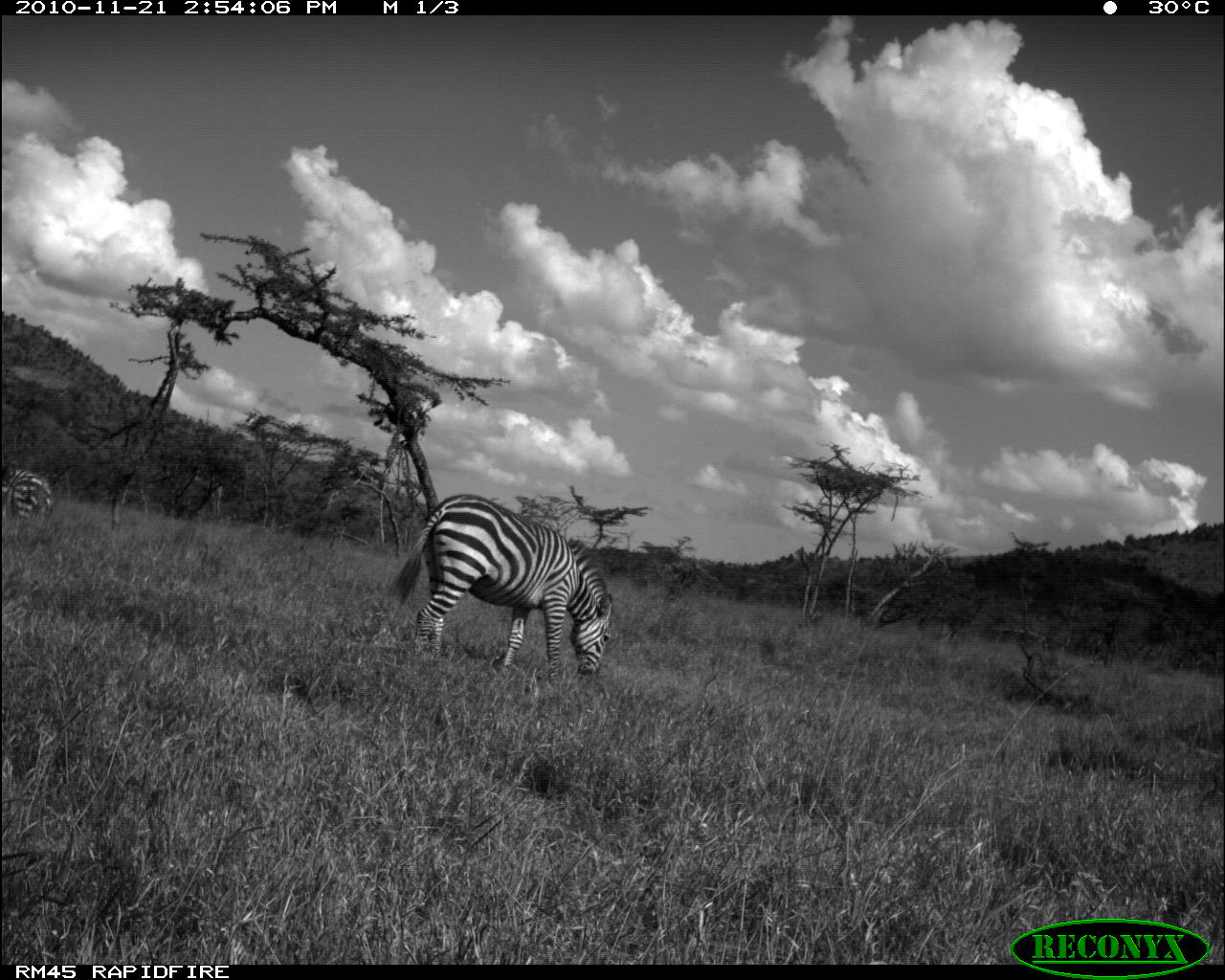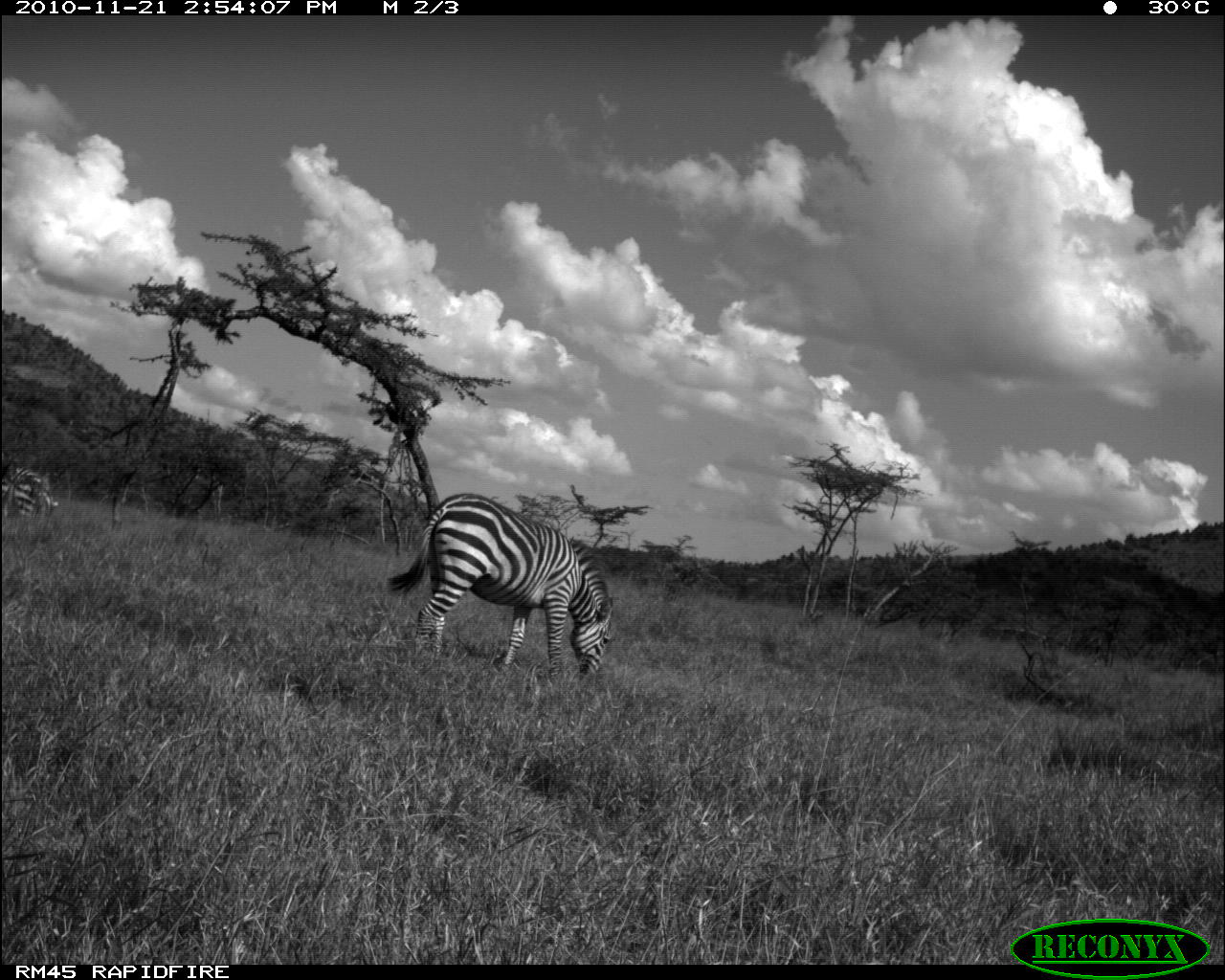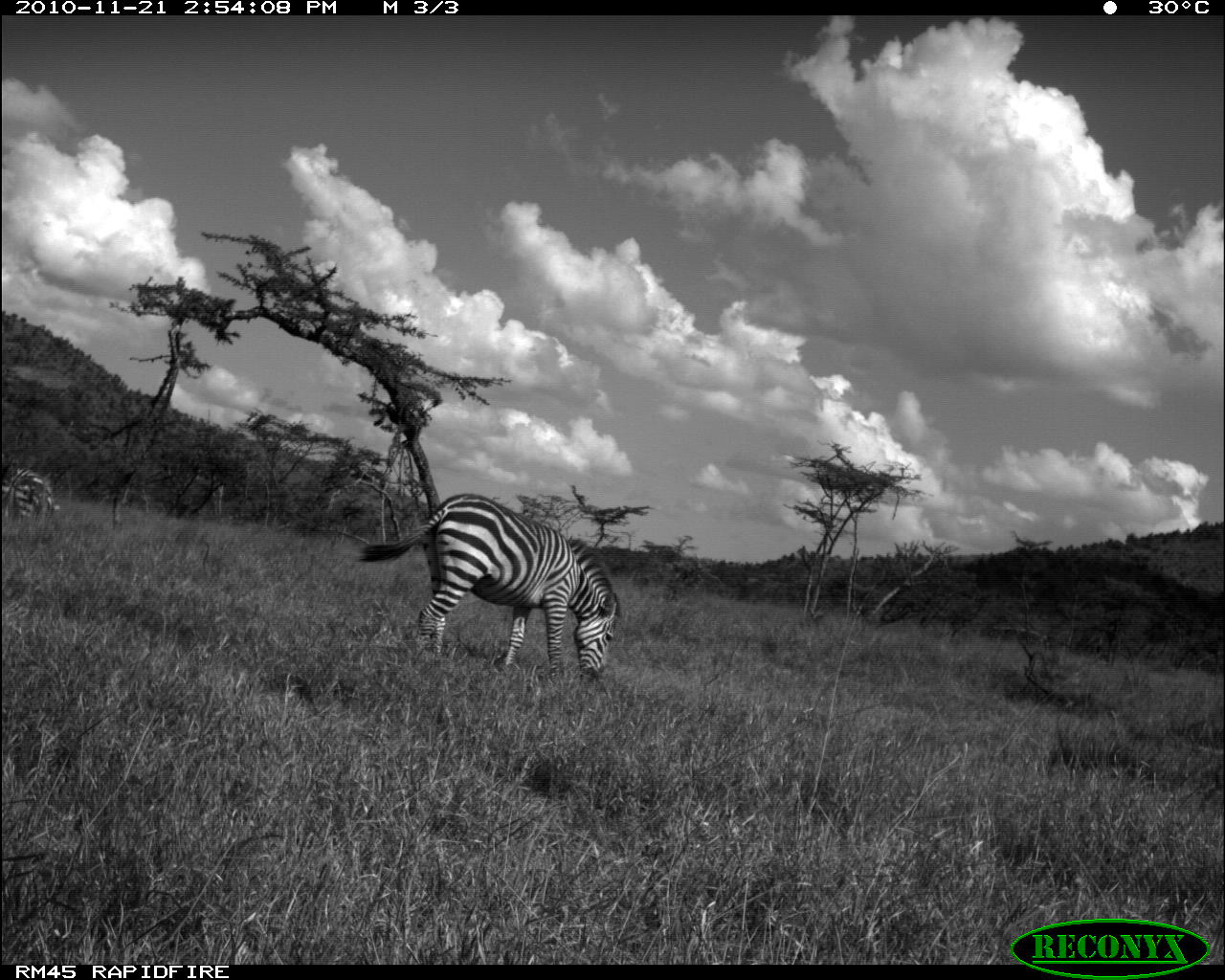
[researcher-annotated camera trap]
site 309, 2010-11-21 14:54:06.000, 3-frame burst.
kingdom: Animalia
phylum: Chordata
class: Mammalia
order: Perissodactyla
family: Equidae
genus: Equus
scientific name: Equus quagga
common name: plains zebra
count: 2